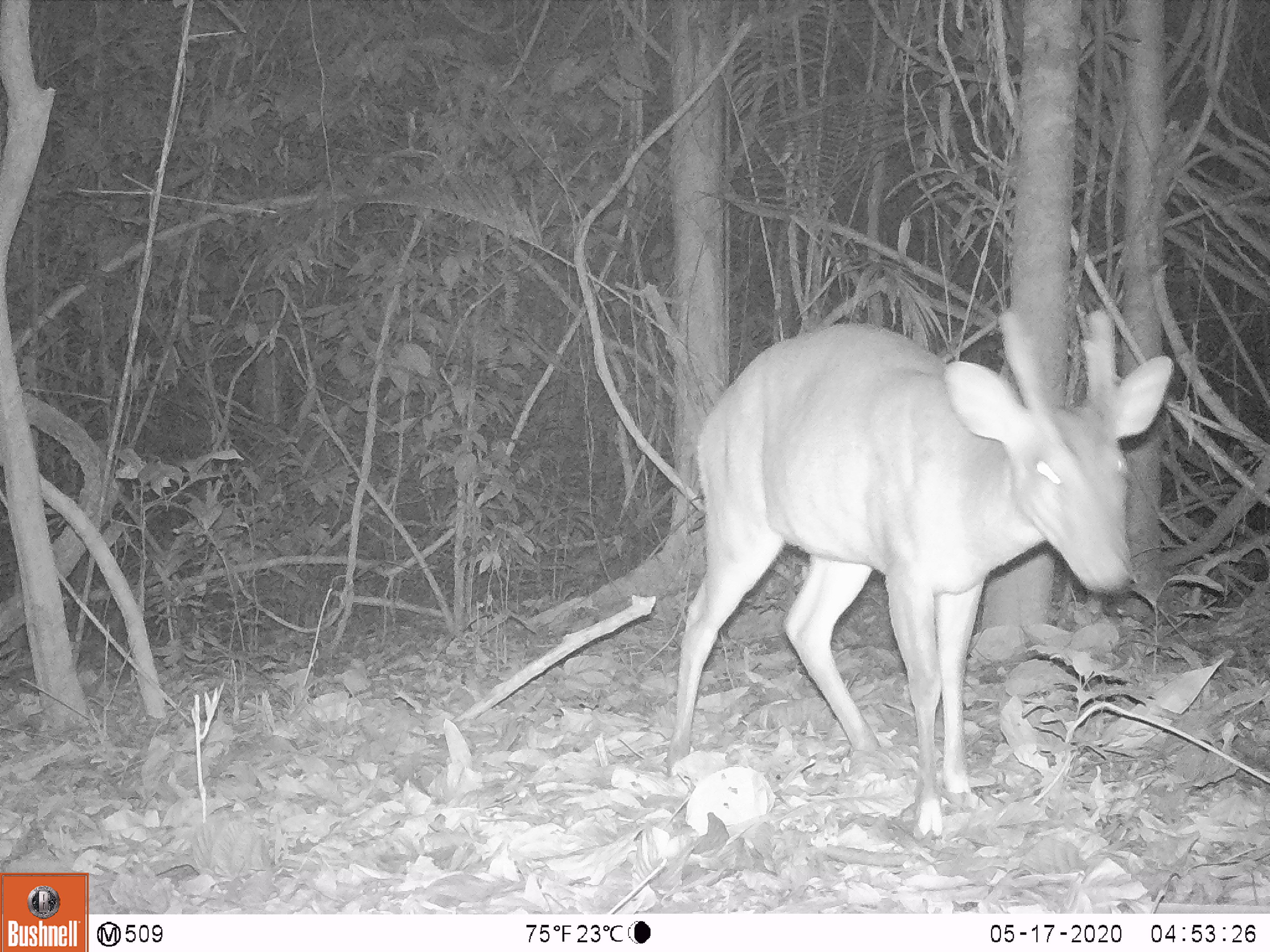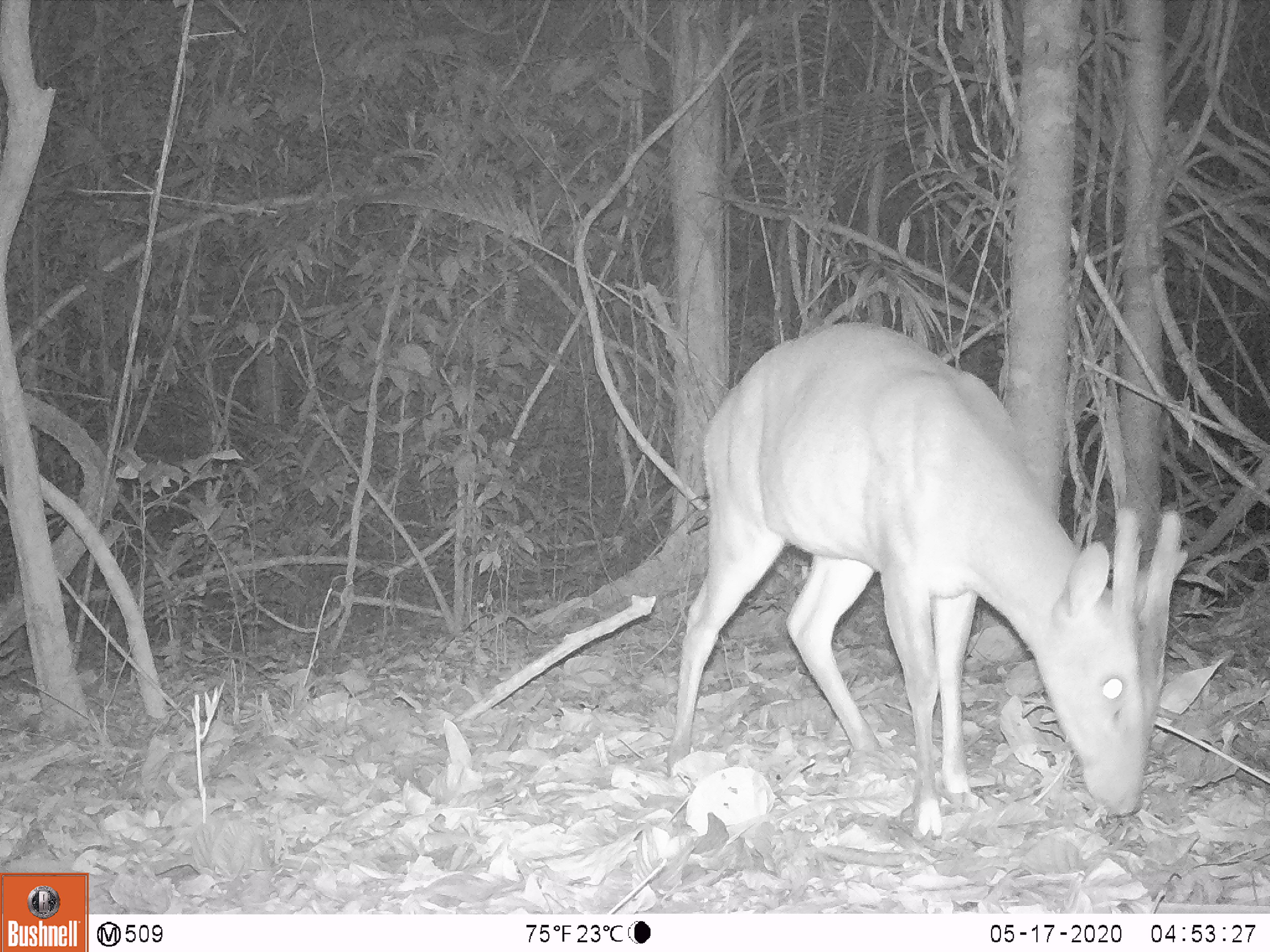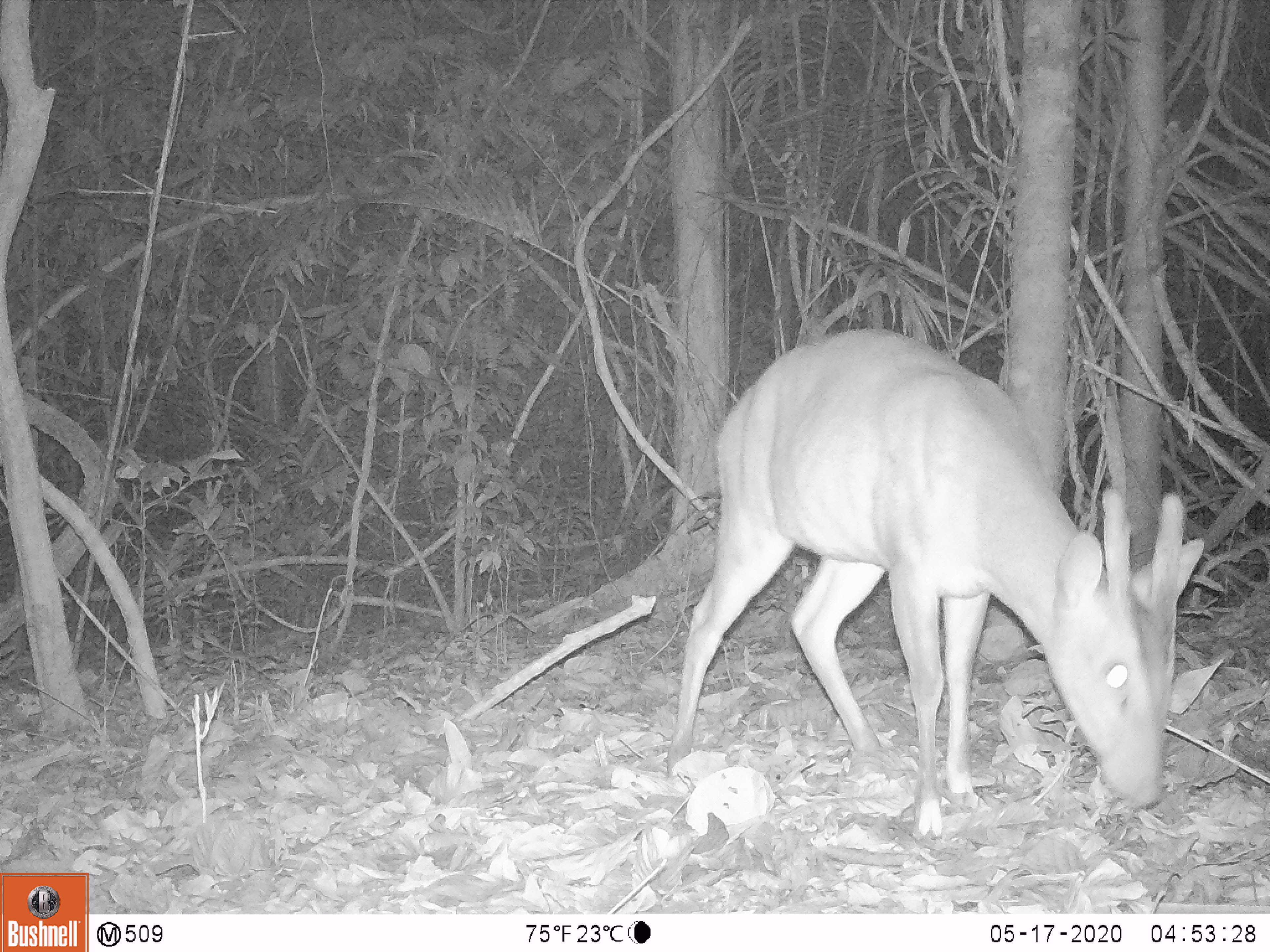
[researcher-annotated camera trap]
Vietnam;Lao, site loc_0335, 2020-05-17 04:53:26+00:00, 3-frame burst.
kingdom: Animalia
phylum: Chordata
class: Mammalia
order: Artiodactyla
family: Cervidae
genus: Muntiacus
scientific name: Muntiacus vuquangensis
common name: large-antlered muntjac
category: large antlered muntjac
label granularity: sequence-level